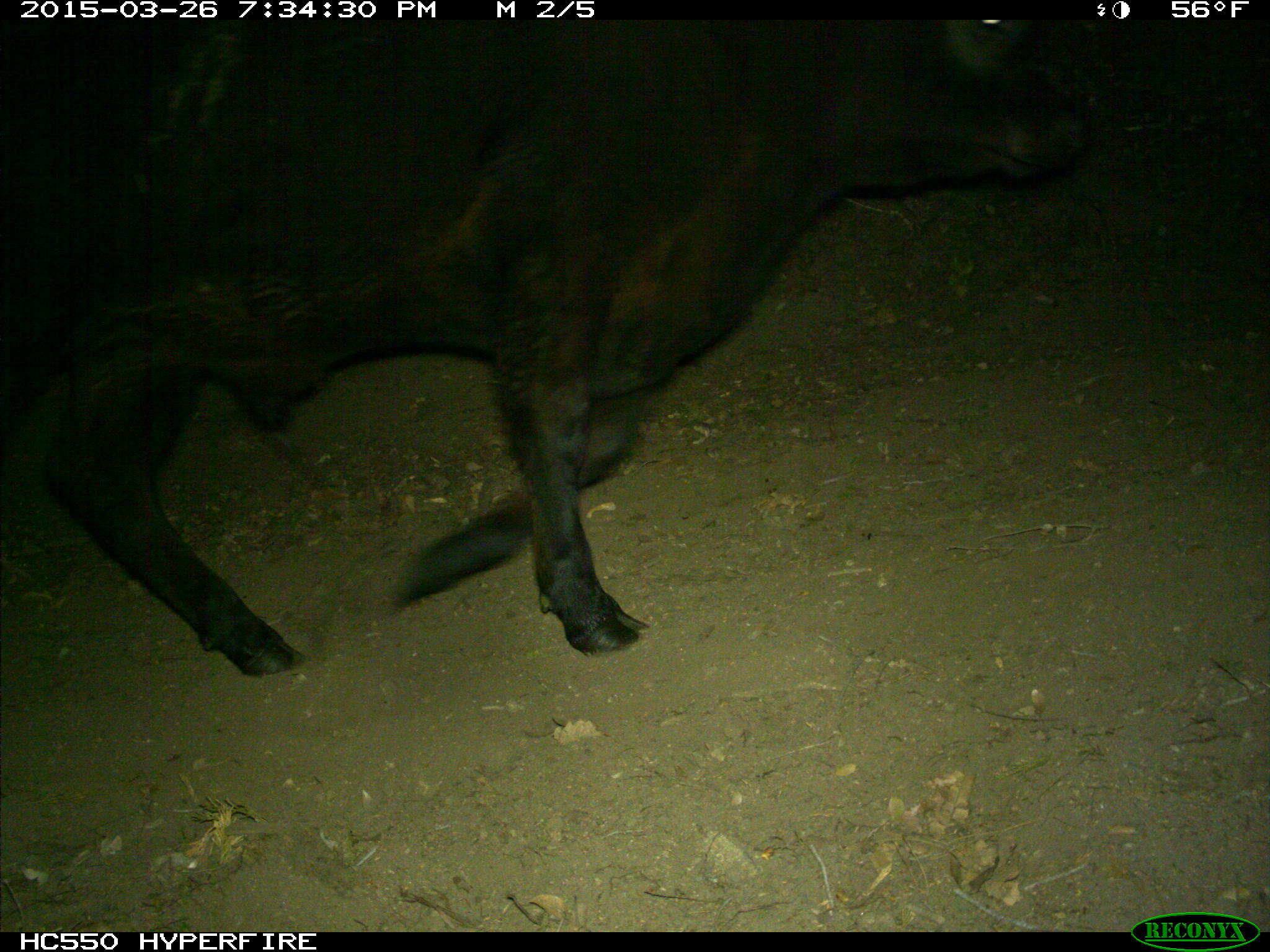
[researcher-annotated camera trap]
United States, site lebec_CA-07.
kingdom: Animalia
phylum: Chordata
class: Mammalia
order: Artiodactyla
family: Bovidae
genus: Bos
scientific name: Bos taurus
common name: domestic cow